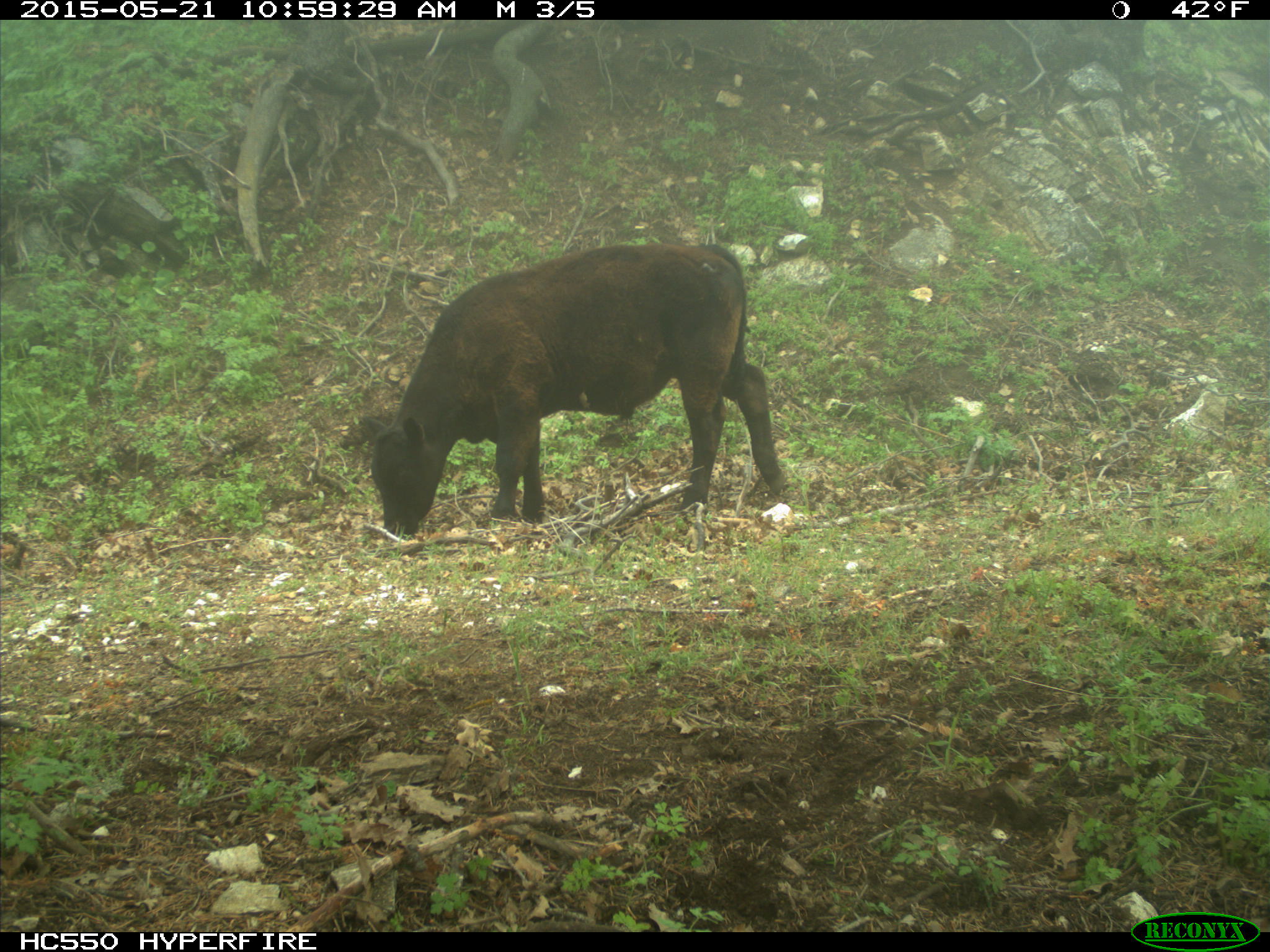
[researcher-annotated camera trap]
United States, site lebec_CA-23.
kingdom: Animalia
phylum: Chordata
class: Mammalia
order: Artiodactyla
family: Bovidae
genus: Bos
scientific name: Bos taurus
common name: domestic cow